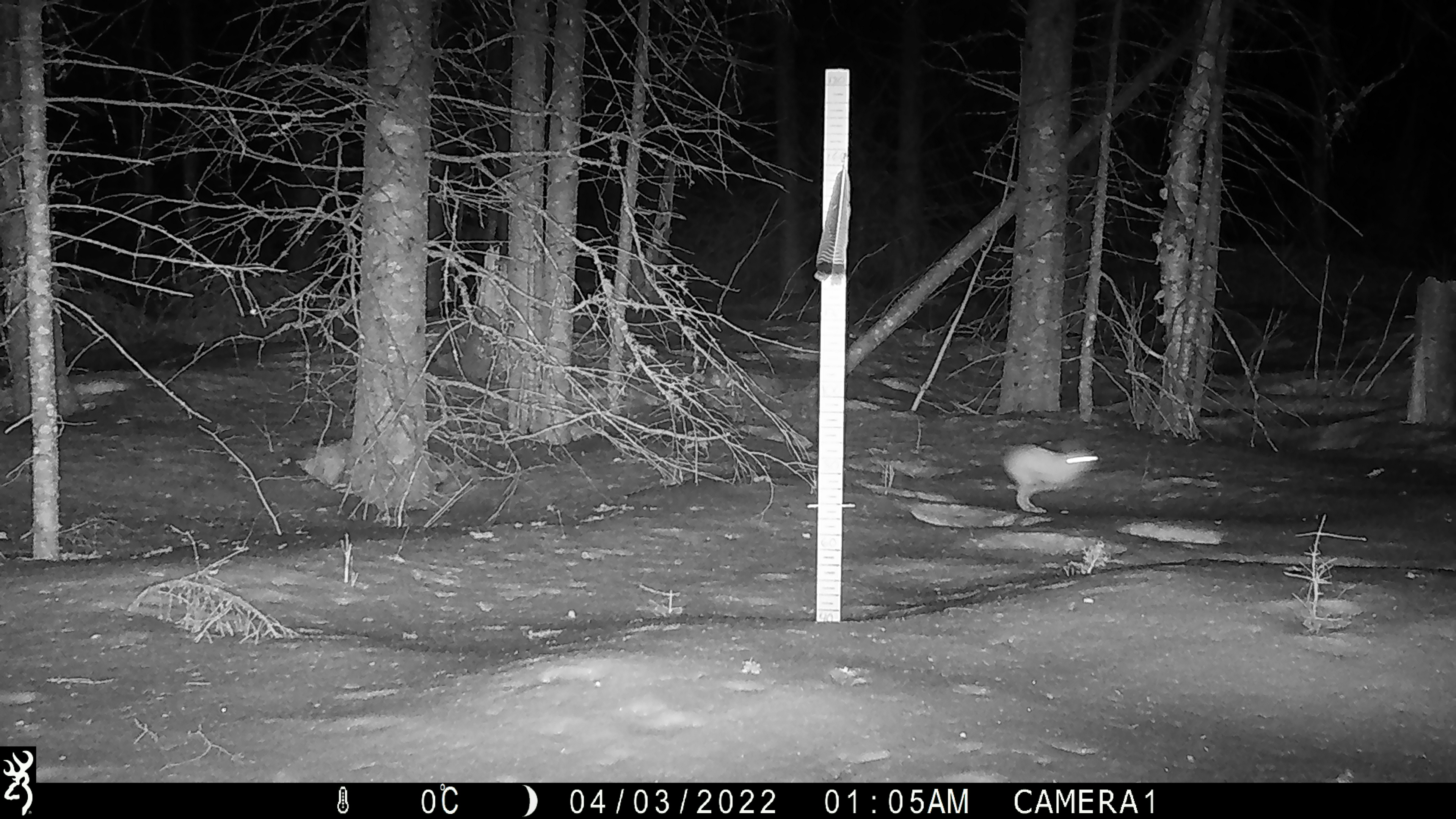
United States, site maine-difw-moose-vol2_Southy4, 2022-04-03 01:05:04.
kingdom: Animalia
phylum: Chordata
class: Mammalia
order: Lagomorpha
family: Leporidae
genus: Lepus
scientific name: Lepus americanus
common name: snowshoe hare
Snowshoe hare (Lepus americanus).